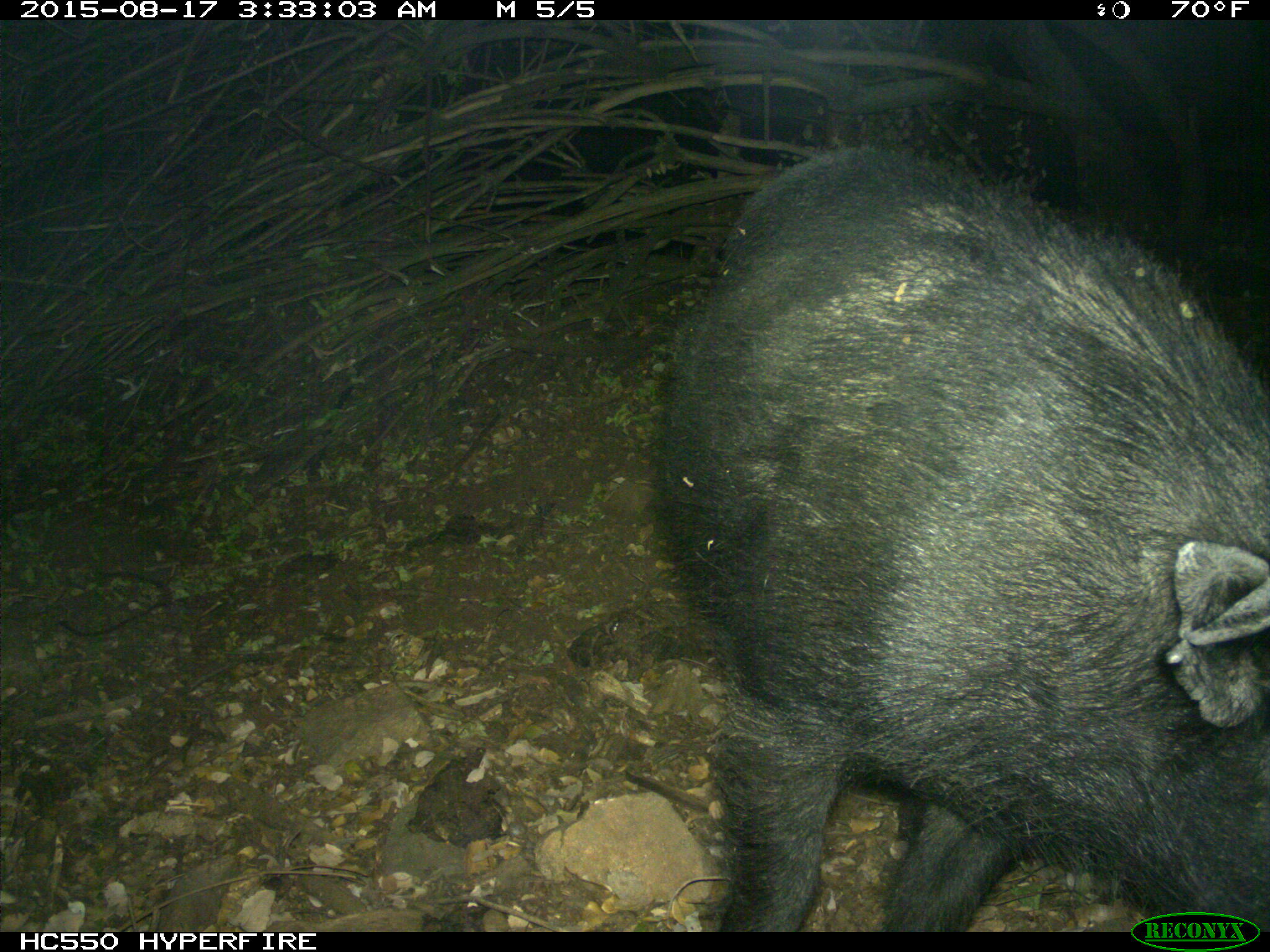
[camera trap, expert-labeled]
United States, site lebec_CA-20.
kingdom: Animalia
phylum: Chordata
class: Mammalia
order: Artiodactyla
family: Suidae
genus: Sus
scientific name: Sus scrofa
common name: wild boar